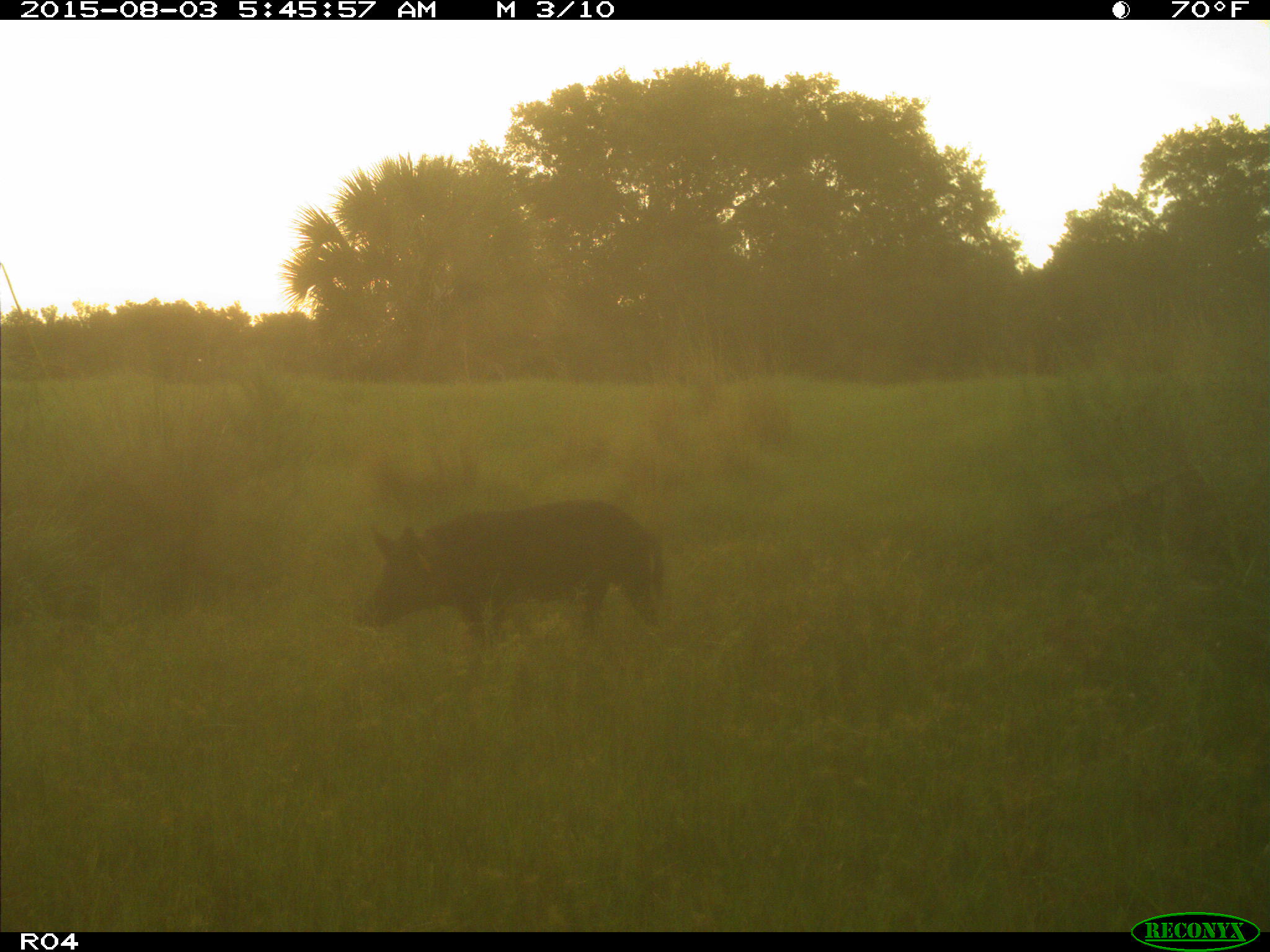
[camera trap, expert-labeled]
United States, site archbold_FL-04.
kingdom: Animalia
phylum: Chordata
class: Mammalia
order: Artiodactyla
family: Suidae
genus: Sus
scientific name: Sus scrofa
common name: wild boar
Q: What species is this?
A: Sus scrofa (wild boar).